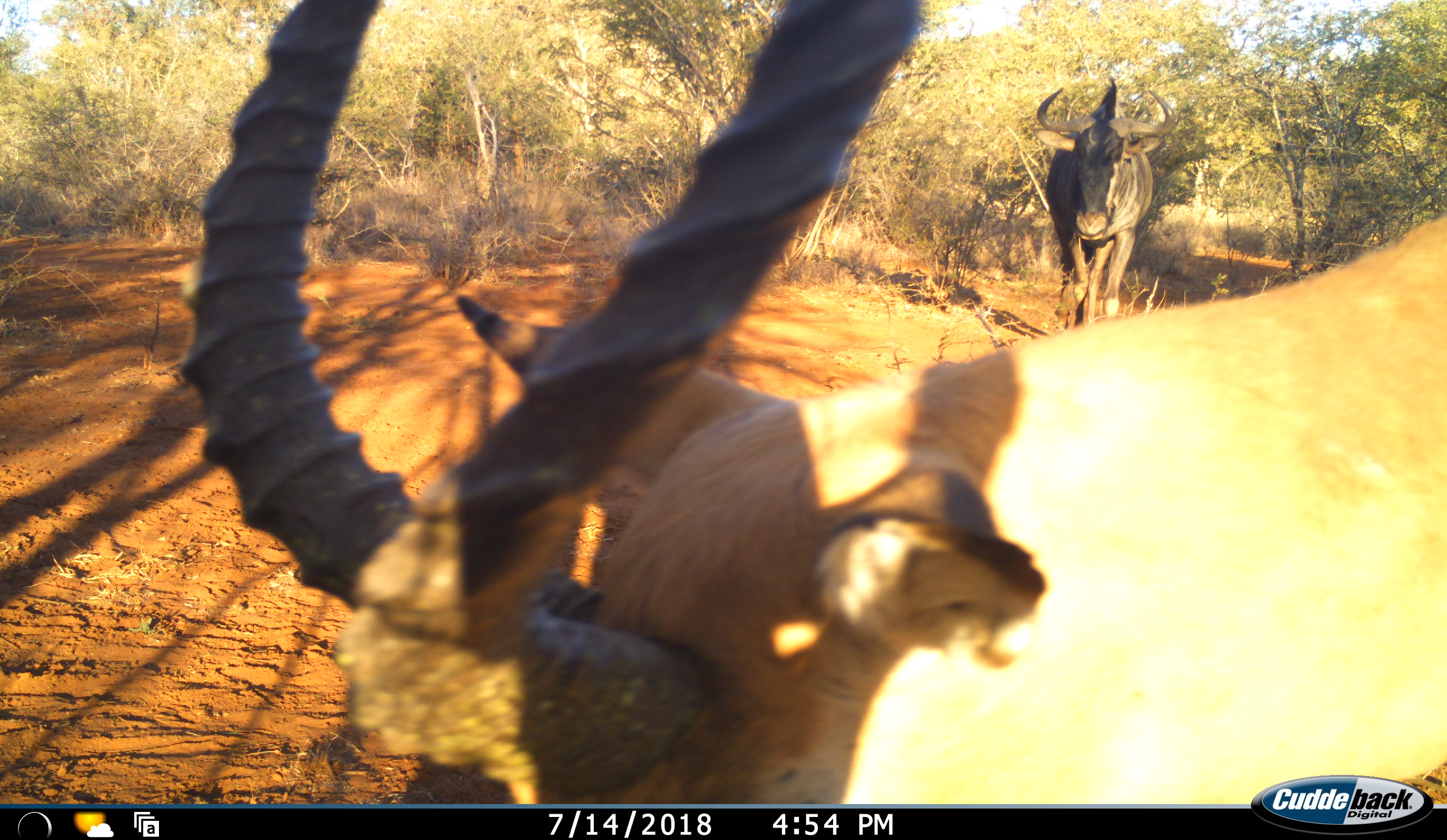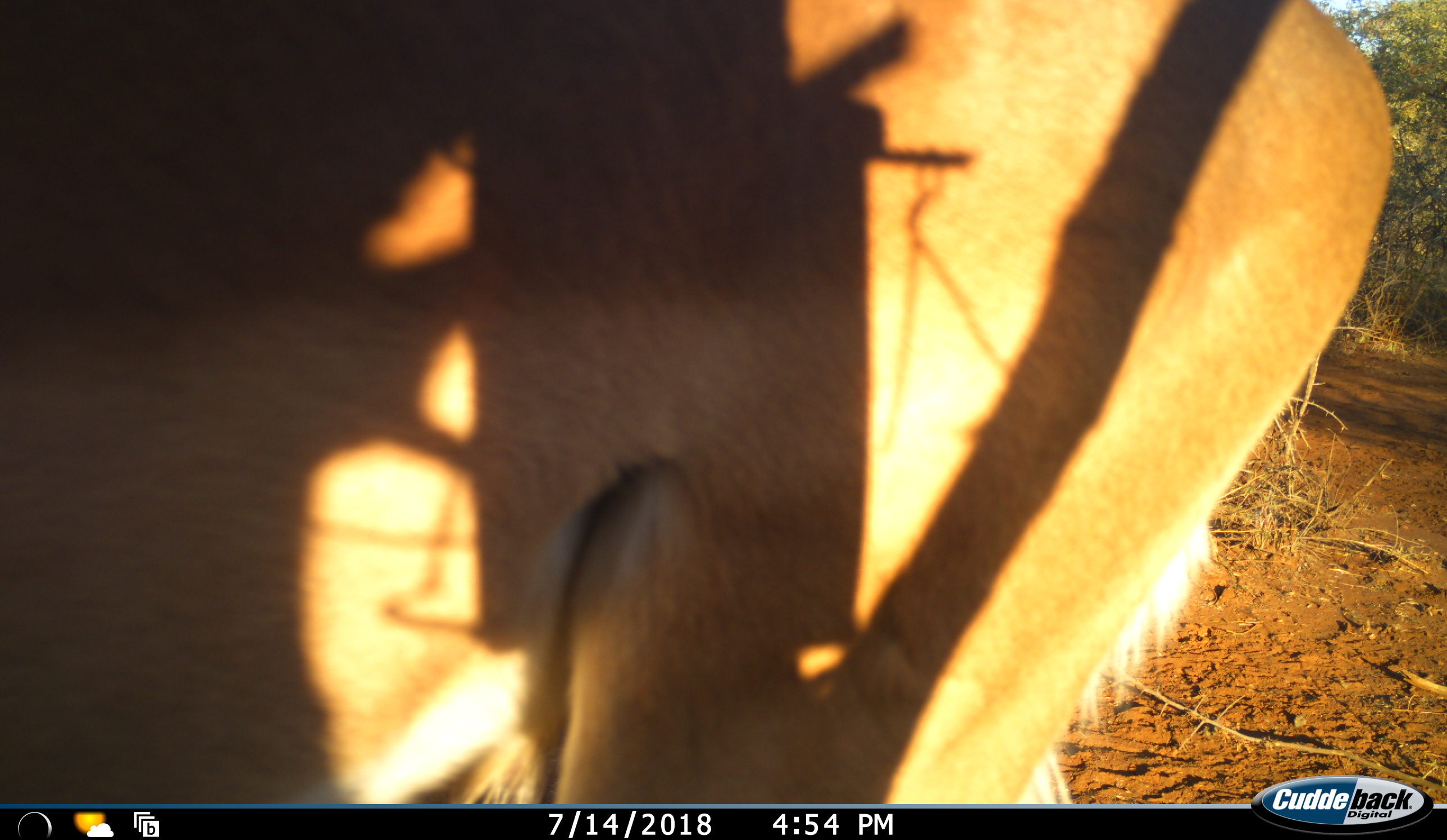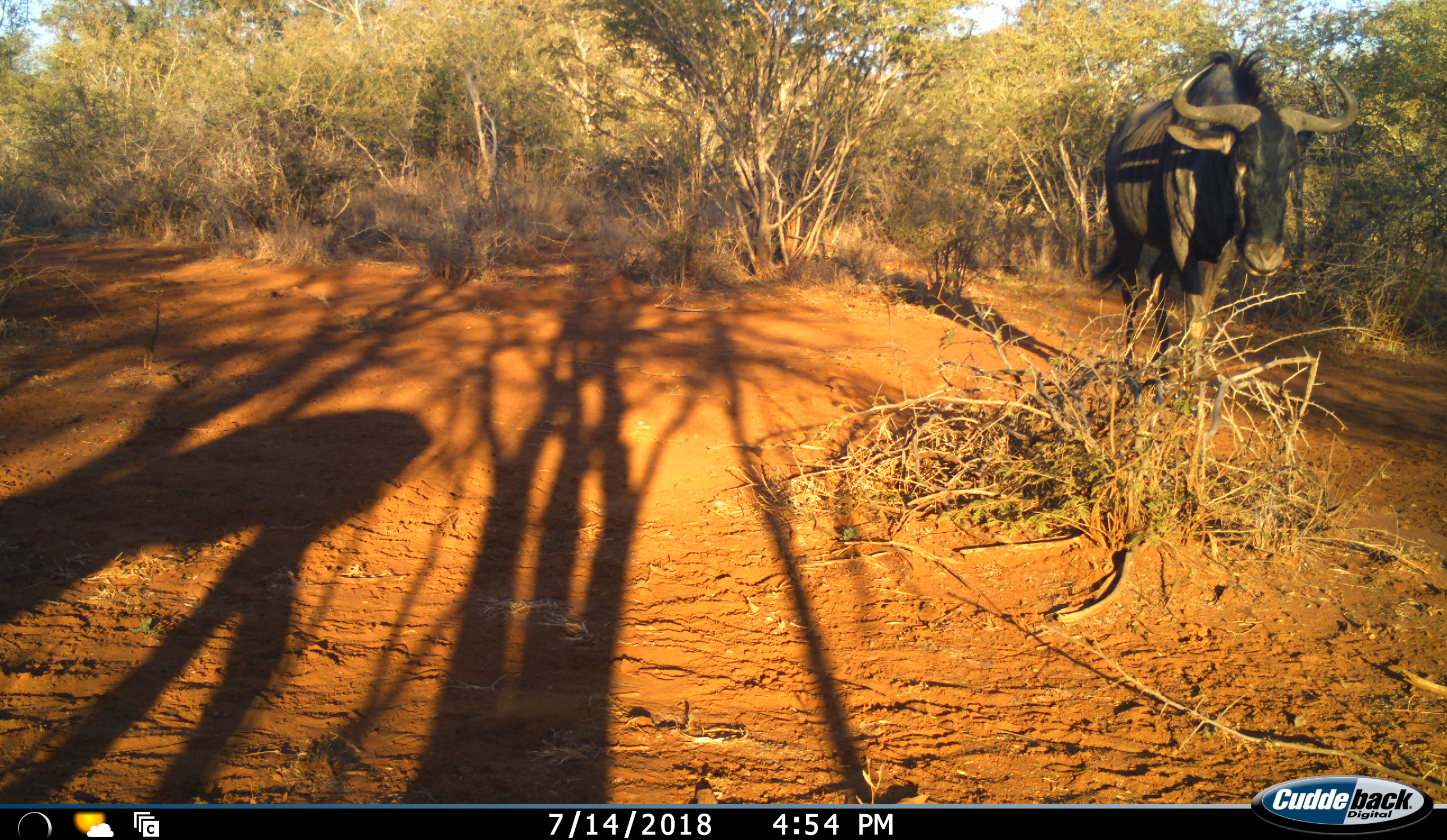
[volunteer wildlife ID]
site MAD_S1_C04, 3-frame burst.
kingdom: Animalia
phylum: Chordata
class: Mammalia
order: Artiodactyla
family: Bovidae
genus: Aepyceros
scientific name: Aepyceros melampus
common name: impala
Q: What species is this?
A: Impala (Aepyceros melampus).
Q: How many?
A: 1.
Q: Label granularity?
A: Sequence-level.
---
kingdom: Animalia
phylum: Chordata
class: Mammalia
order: Artiodactyla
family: Bovidae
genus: Connochaetes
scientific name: Connochaetes taurinus taurinus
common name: blue wildebeest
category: wildebeestblue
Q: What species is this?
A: Wildebeestblue (blue wildebeest) (Connochaetes taurinus taurinus).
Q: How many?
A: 1.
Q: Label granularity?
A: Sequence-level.